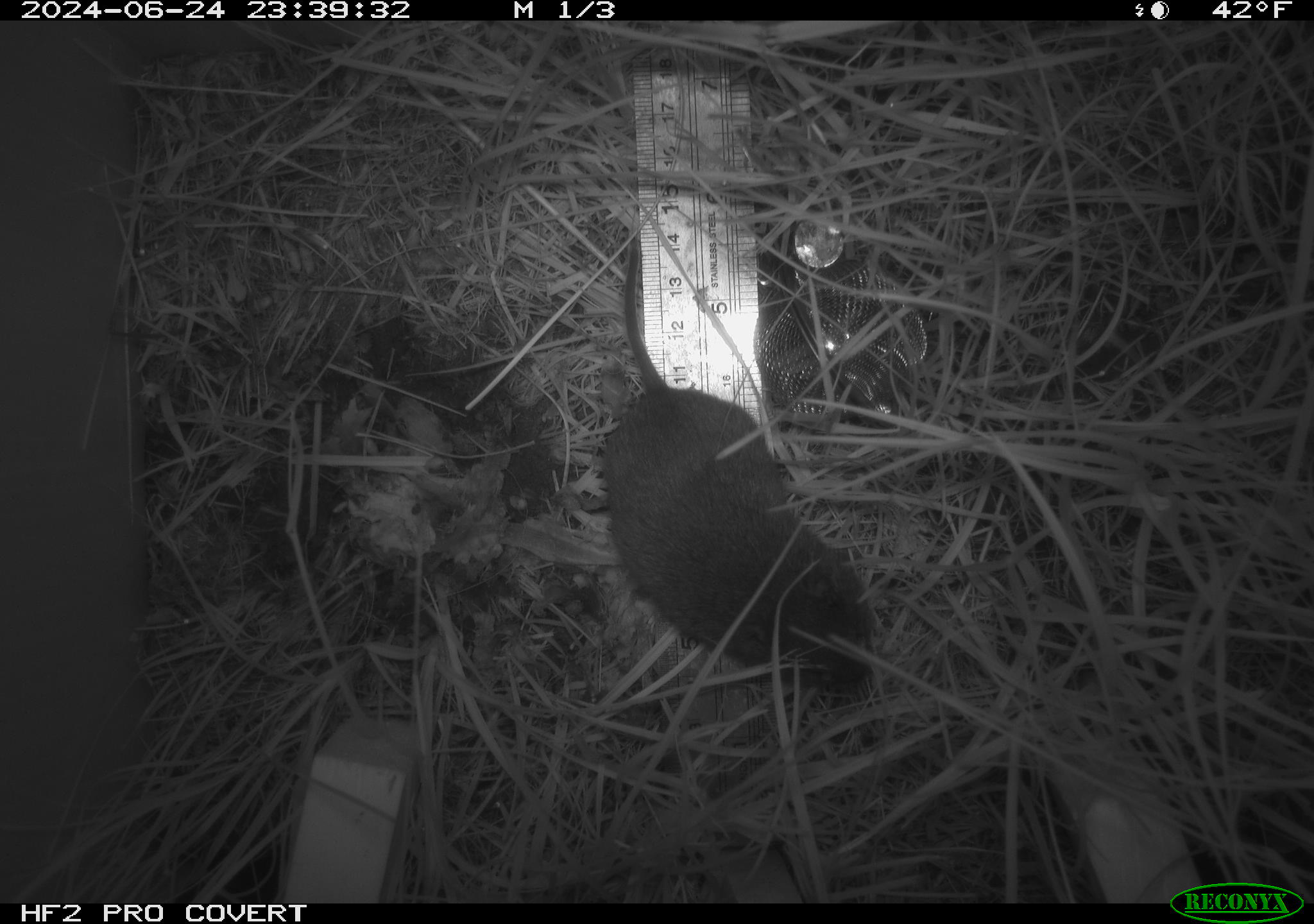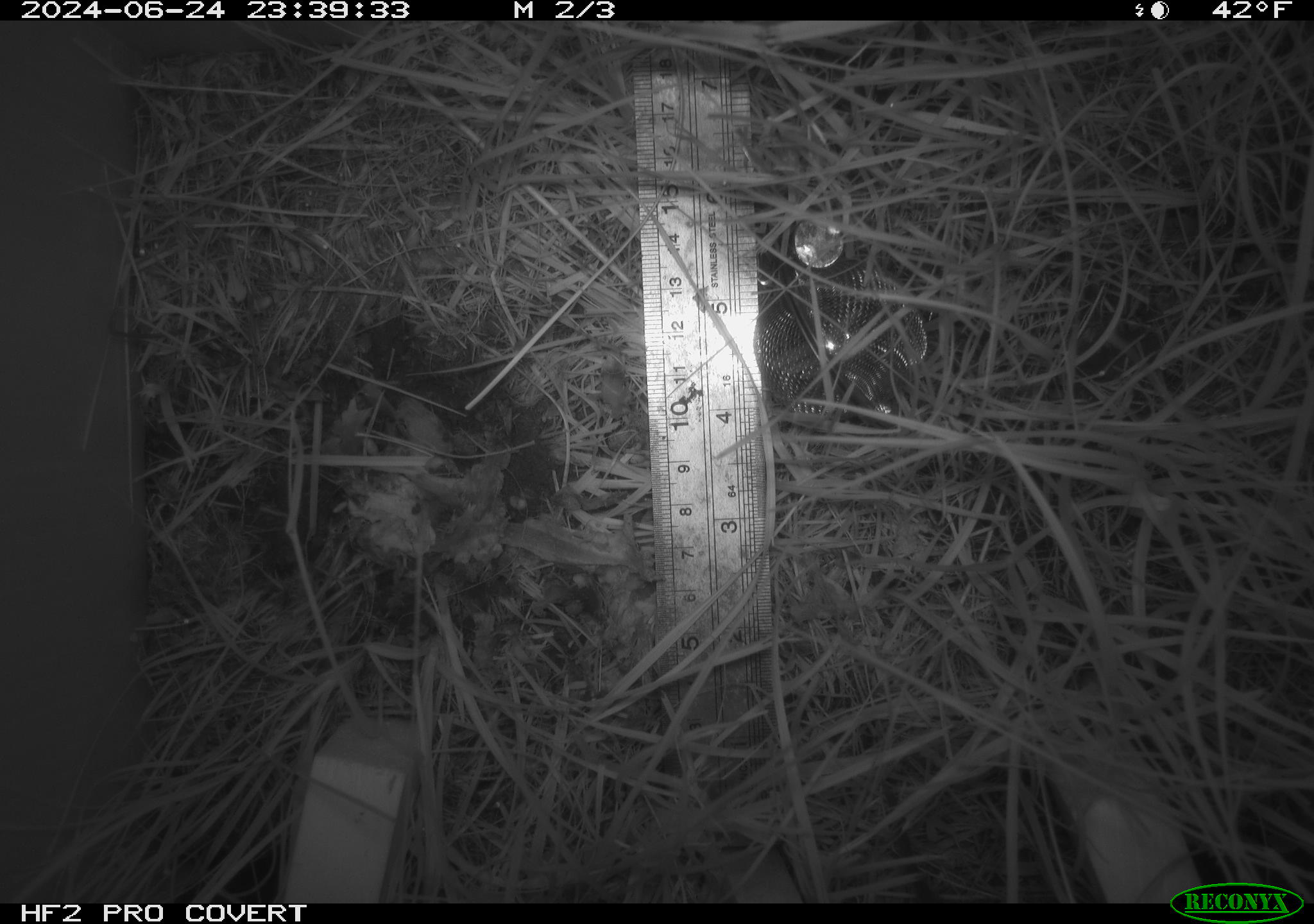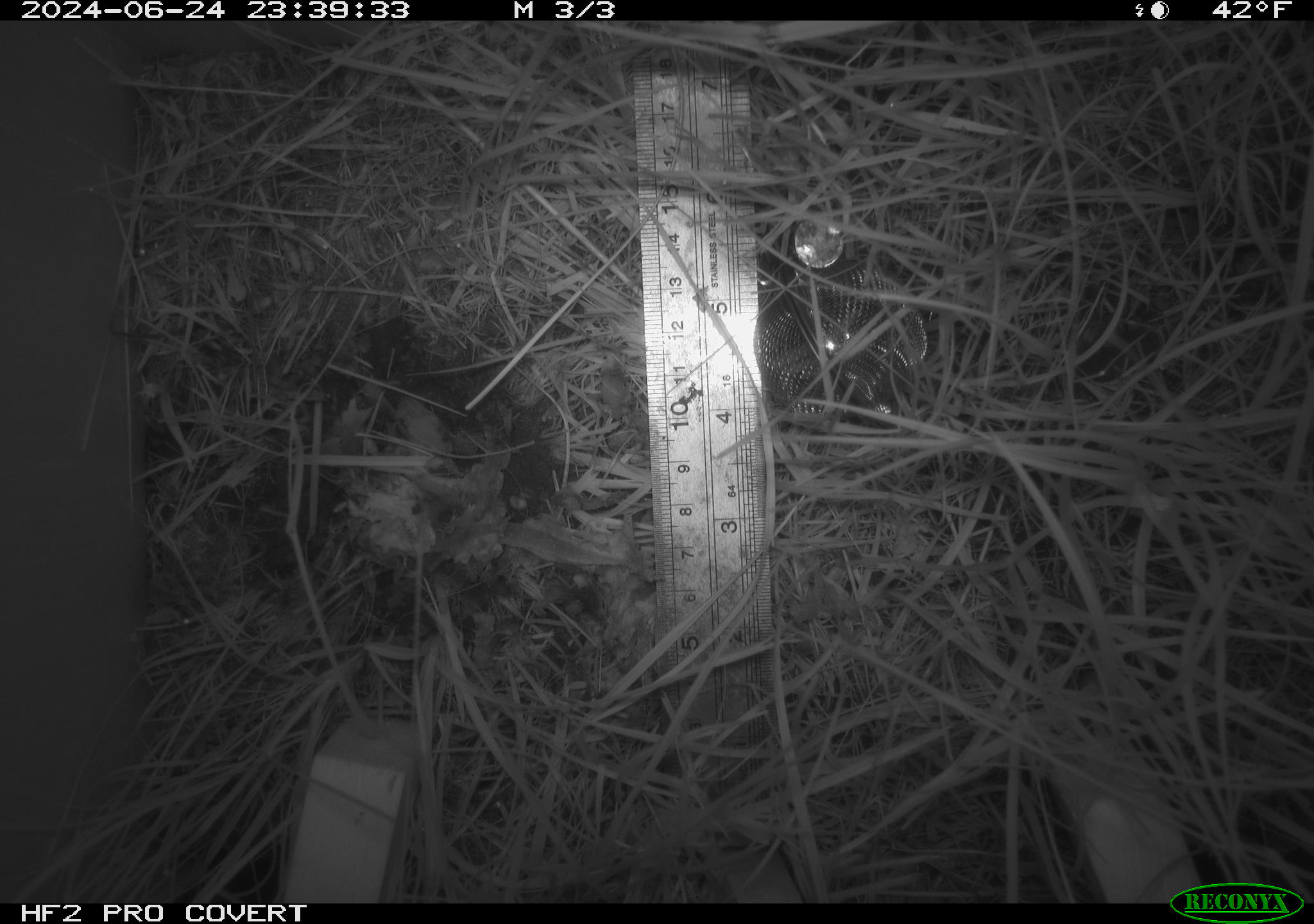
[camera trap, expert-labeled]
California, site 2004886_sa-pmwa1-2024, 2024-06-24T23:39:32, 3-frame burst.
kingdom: Animalia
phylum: Chordata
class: Mammalia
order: Rodentia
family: Cricetidae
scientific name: Arvicolinae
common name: voles, lemmings, and muskrats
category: arvicolinae subfamily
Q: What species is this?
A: Arvicolinae subfamily (voles, lemmings, and muskrats) (Arvicolinae).